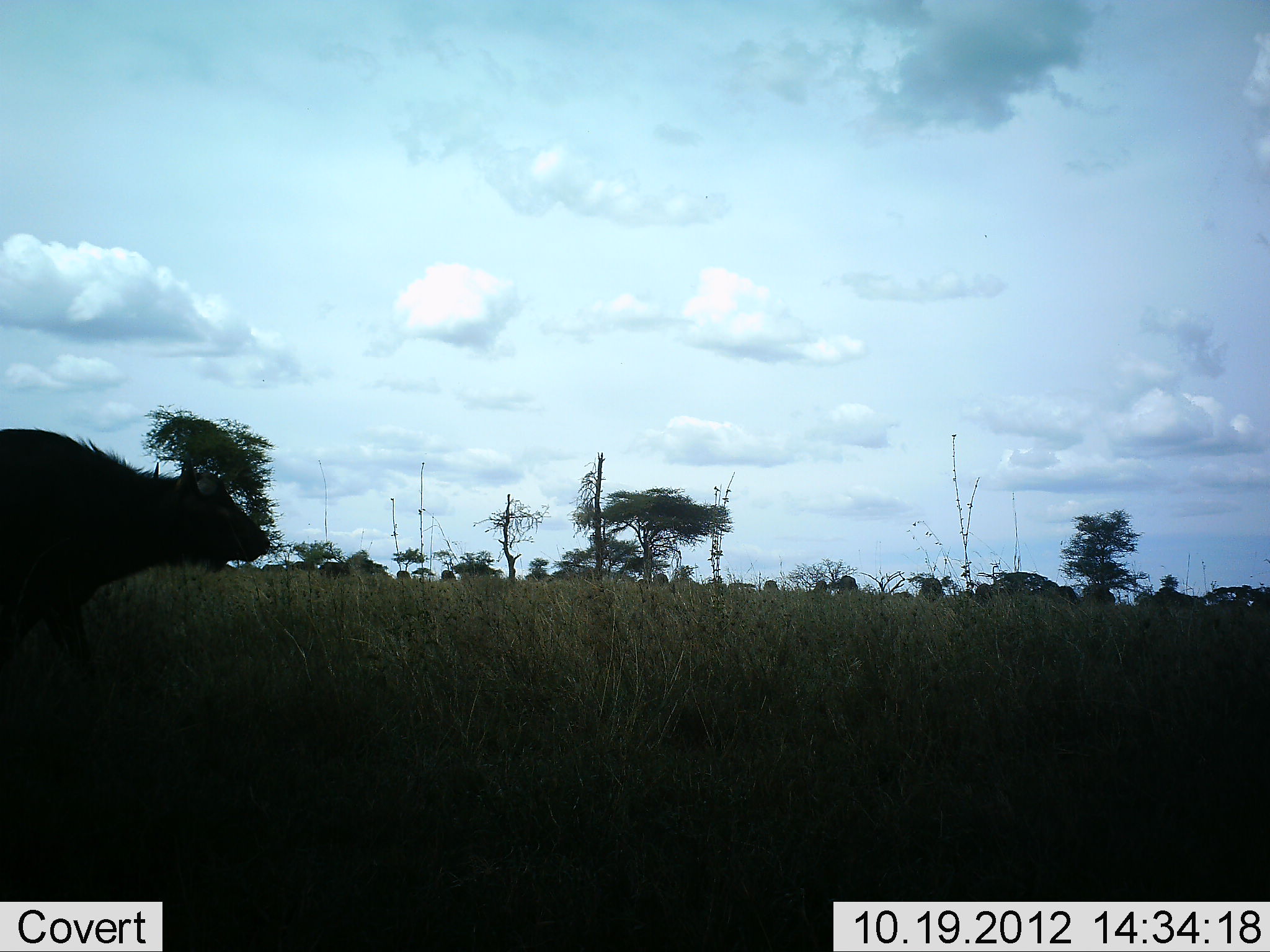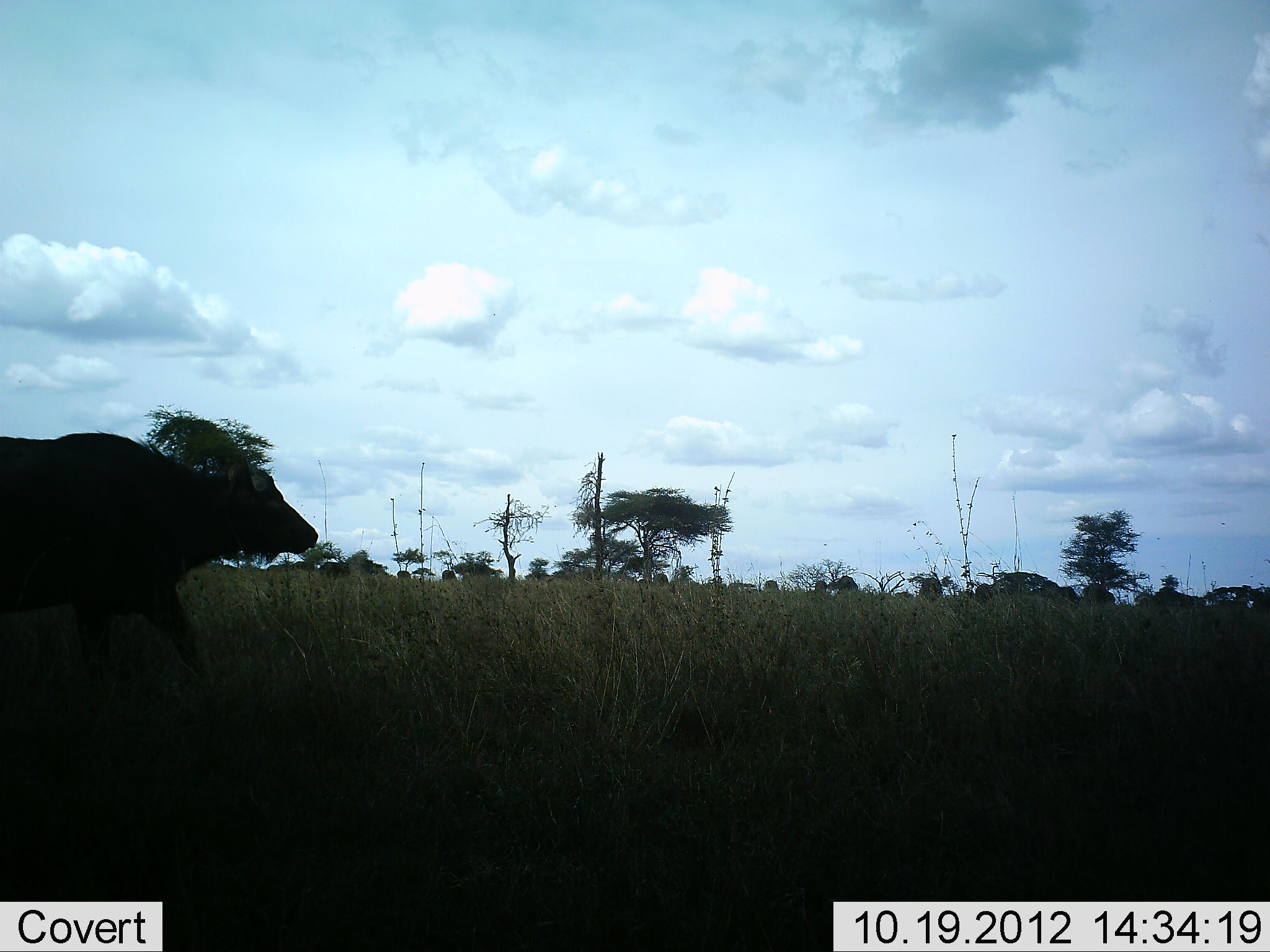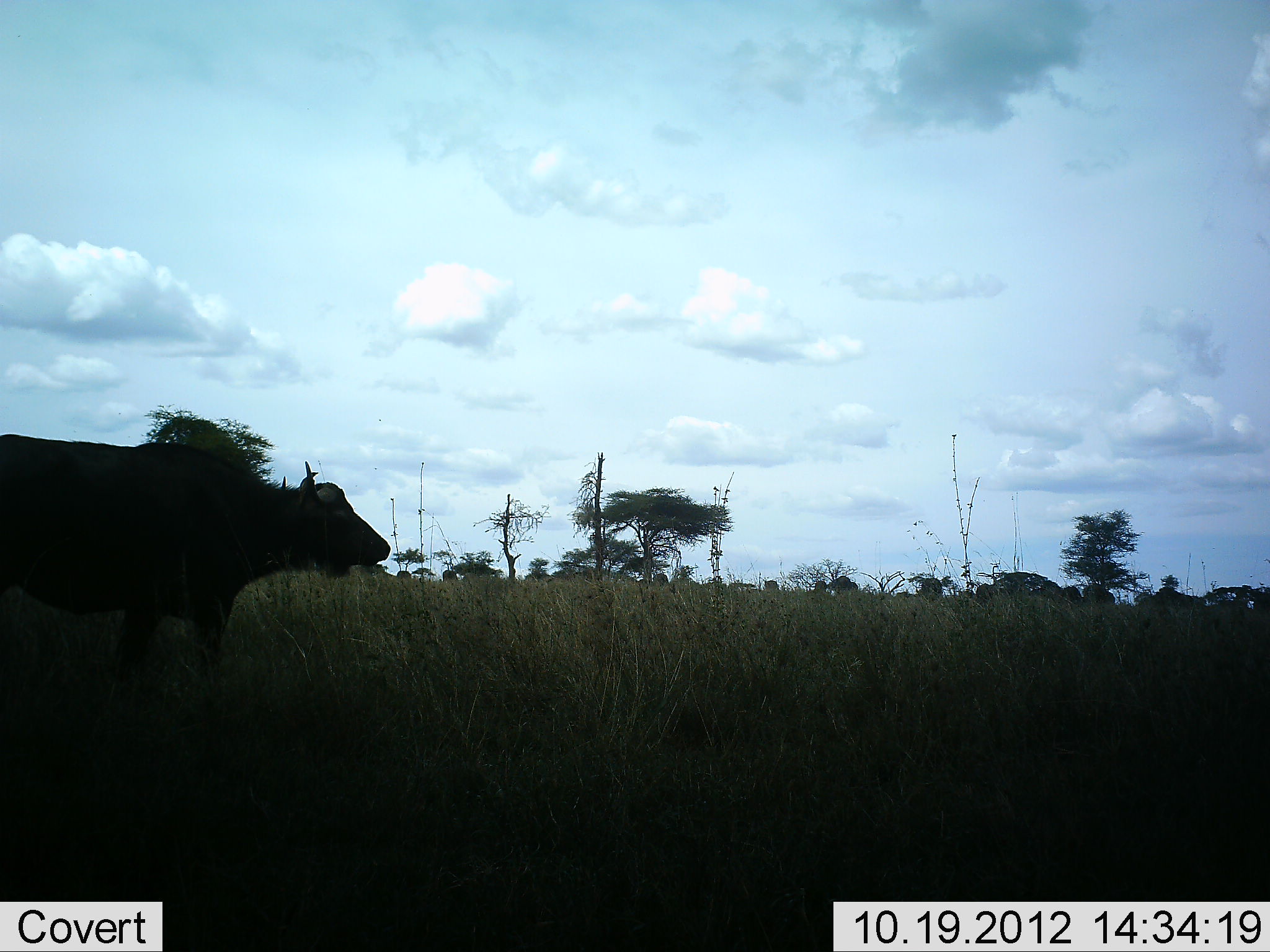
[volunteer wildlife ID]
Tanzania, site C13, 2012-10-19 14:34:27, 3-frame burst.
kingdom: Animalia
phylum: Chordata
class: Mammalia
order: Artiodactyla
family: Bovidae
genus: Syncerus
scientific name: Syncerus caffer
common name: cape buffalo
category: buffalo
Buffalo (cape buffalo) (Syncerus caffer), count 1. Behavior (volunteer vote fractions): standing 20%, resting 0%, moving 80%, interacting 0%. Young present (vote fraction): 0%. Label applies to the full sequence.